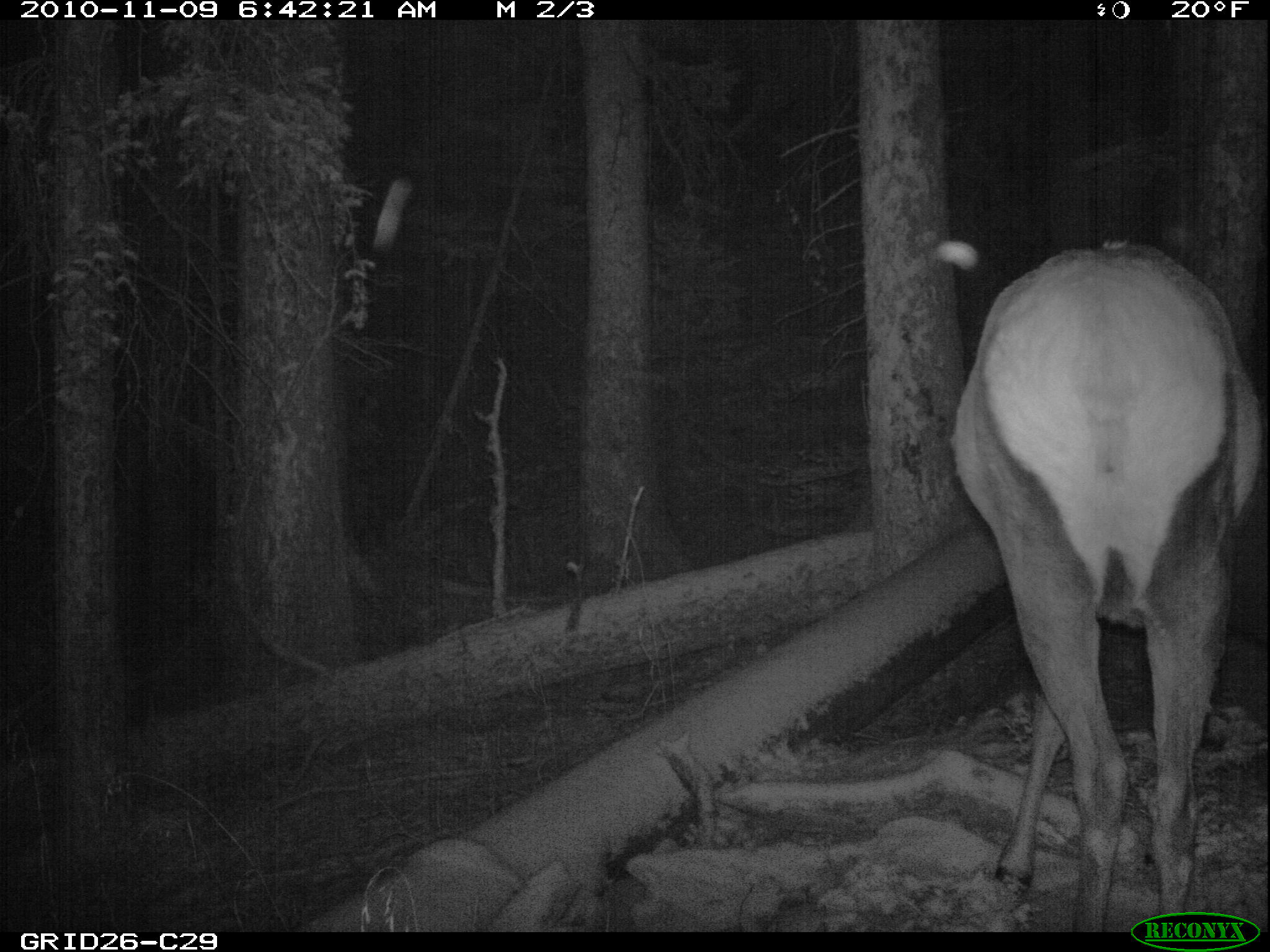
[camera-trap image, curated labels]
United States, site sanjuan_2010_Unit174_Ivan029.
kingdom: Animalia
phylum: Chordata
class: Mammalia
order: Artiodactyla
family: Cervidae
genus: Cervus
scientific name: Cervus elaphus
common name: red deer